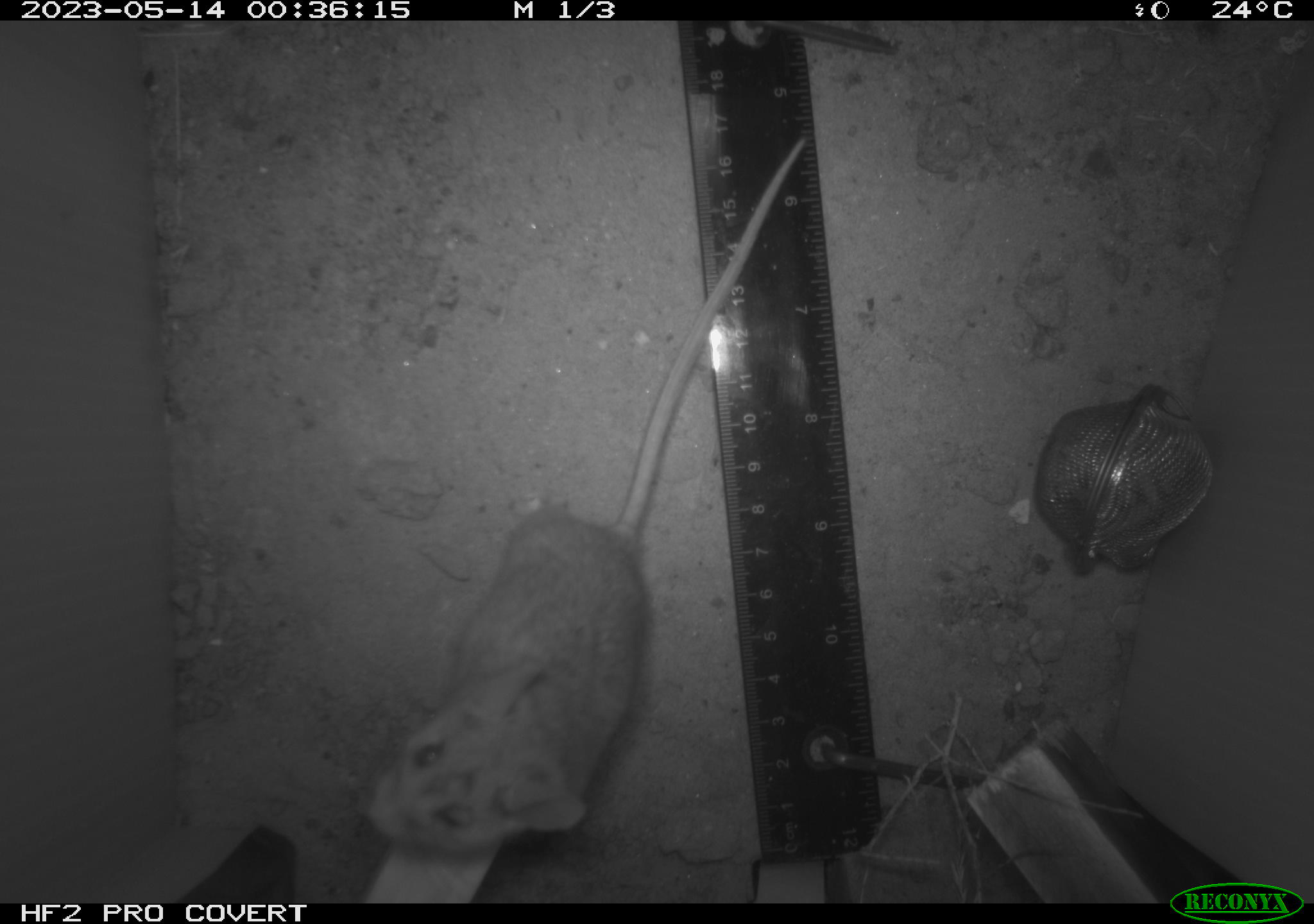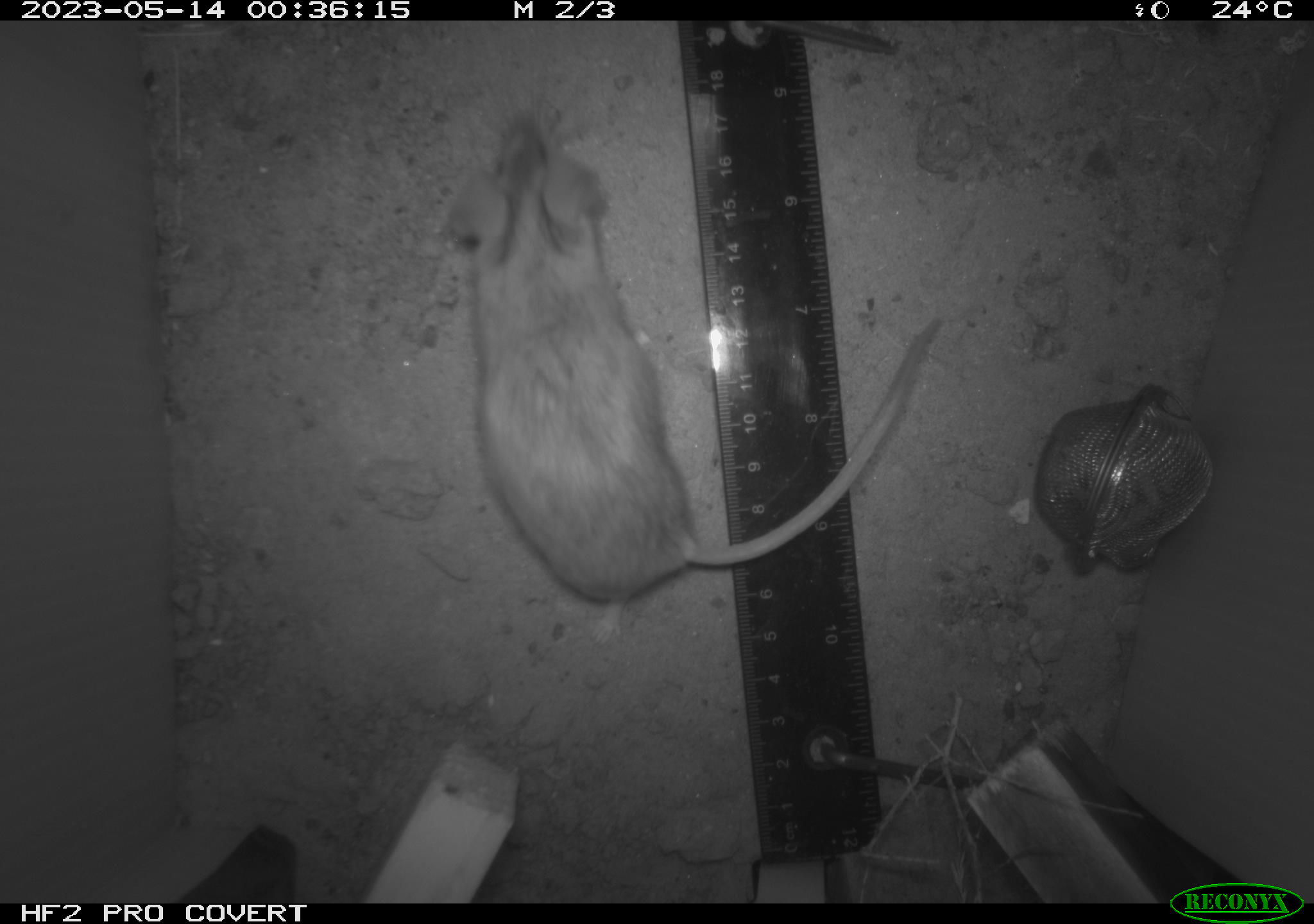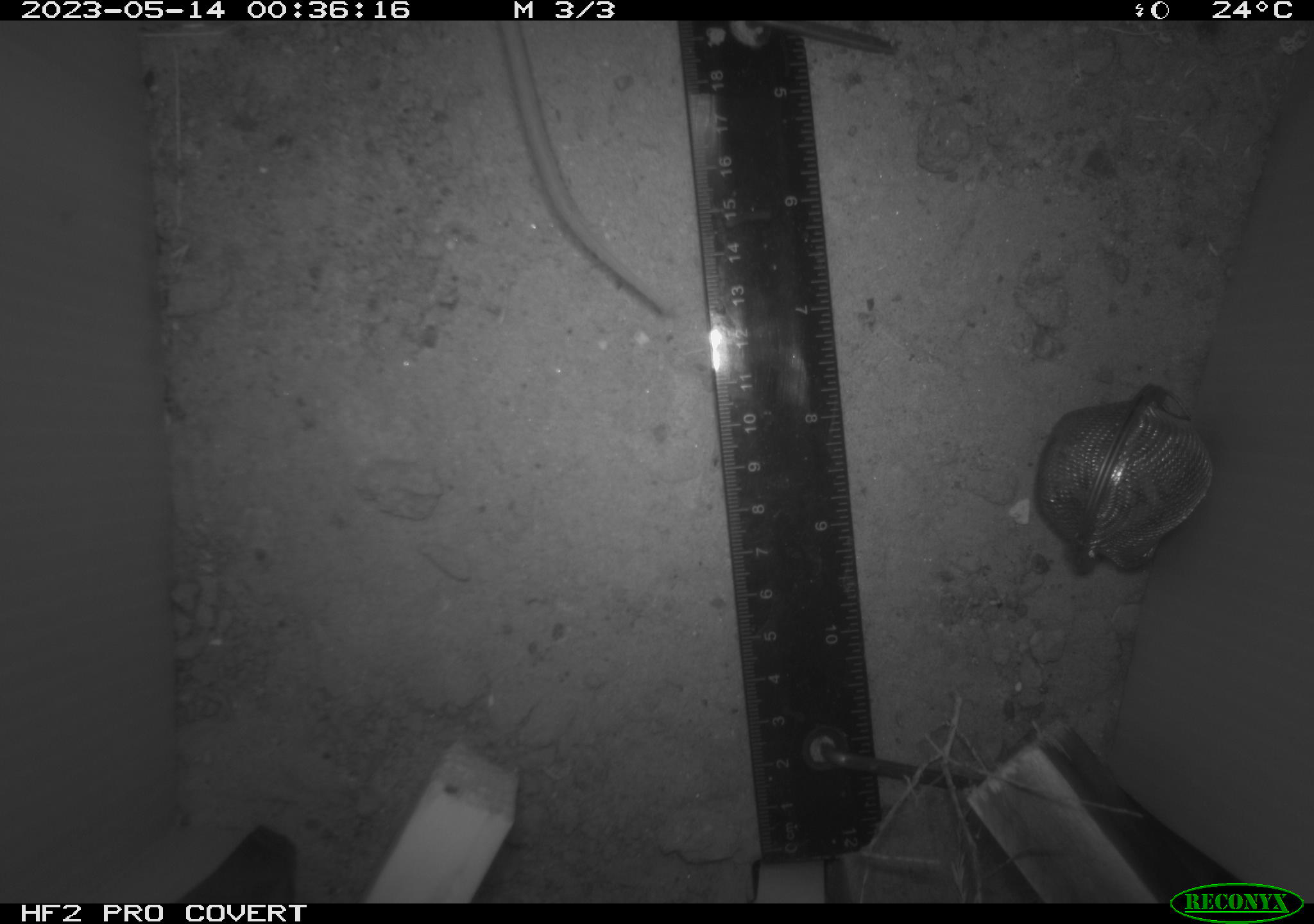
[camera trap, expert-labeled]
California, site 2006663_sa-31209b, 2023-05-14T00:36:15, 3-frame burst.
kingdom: Animalia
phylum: Chordata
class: Mammalia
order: Rodentia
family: Cricetidae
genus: Peromyscus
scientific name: Peromyscus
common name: deer mice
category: peromyscus species